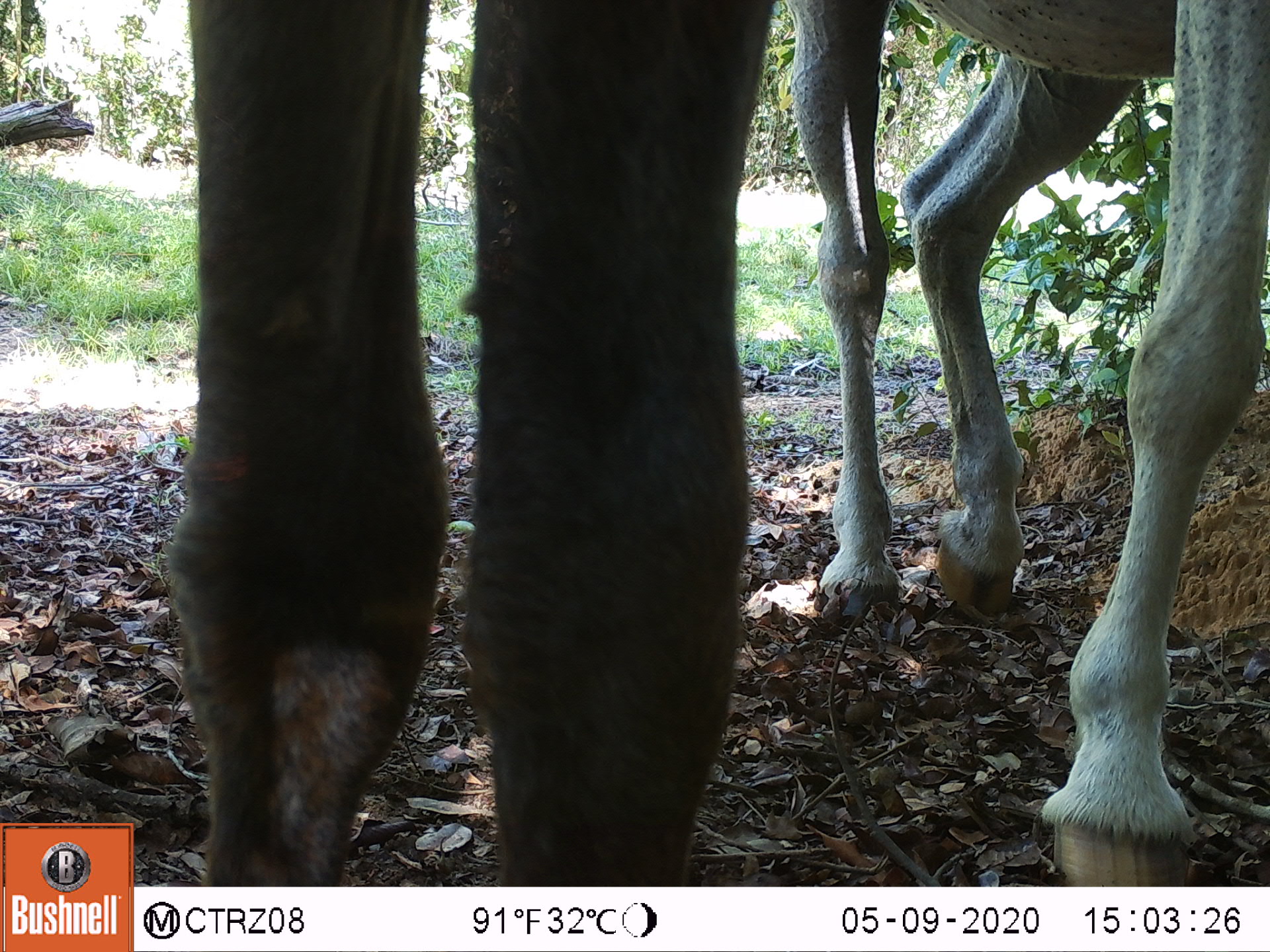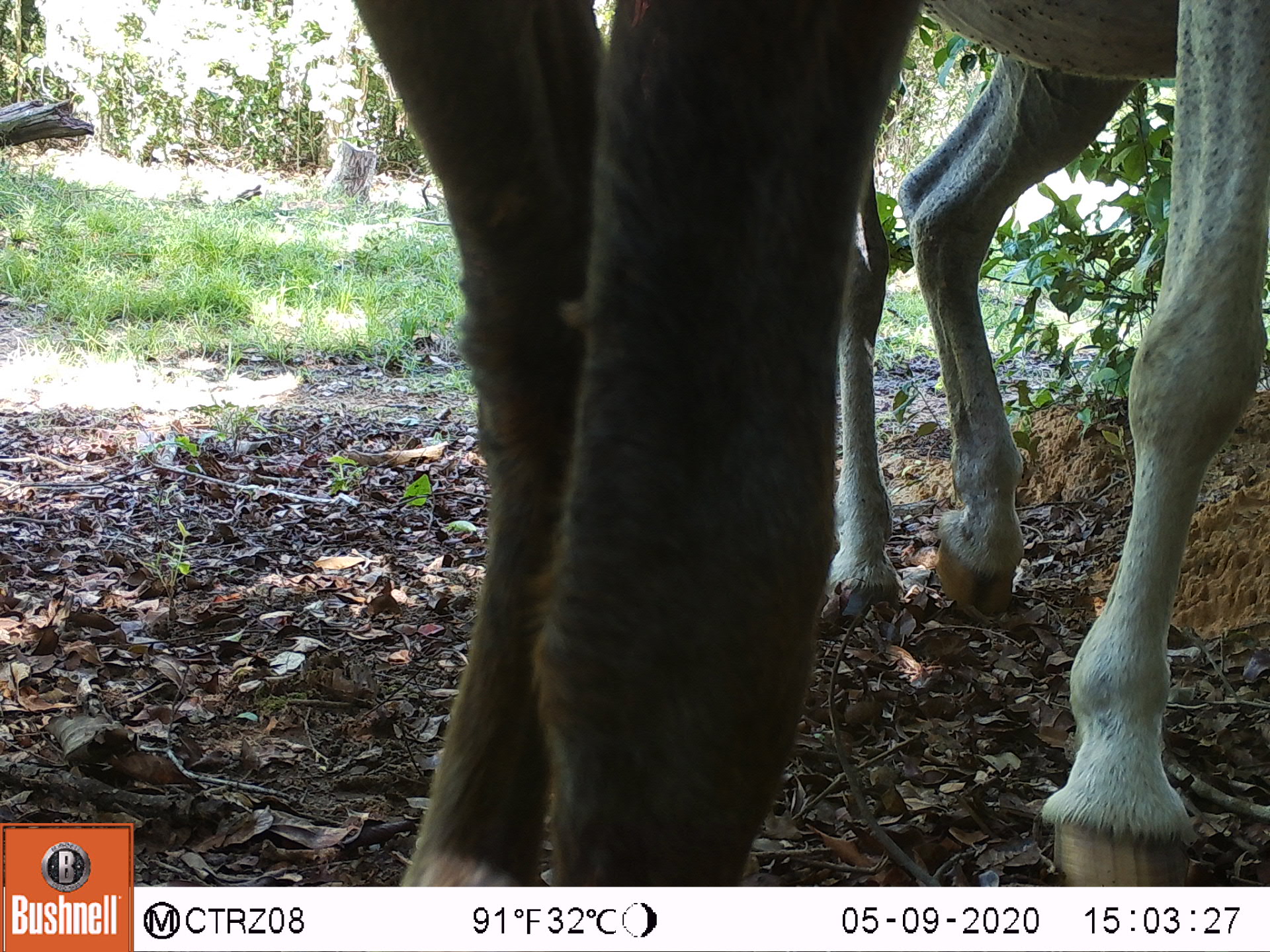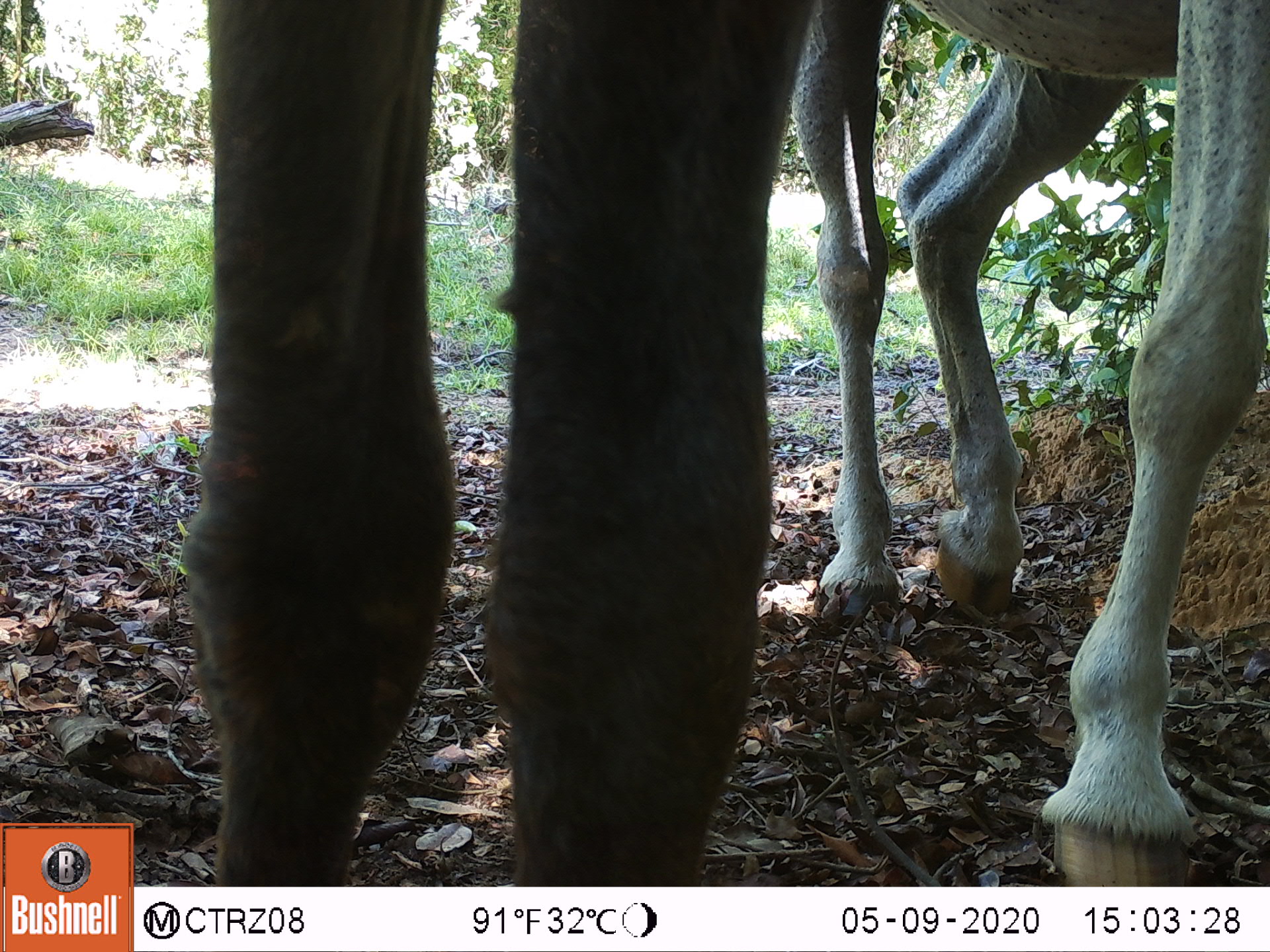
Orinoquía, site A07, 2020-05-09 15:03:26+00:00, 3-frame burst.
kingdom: Animalia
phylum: Chordata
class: Mammalia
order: Perissodactyla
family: Equidae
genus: Equus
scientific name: Equus caballus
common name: domestic horse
Domestic horse (Equus caballus).